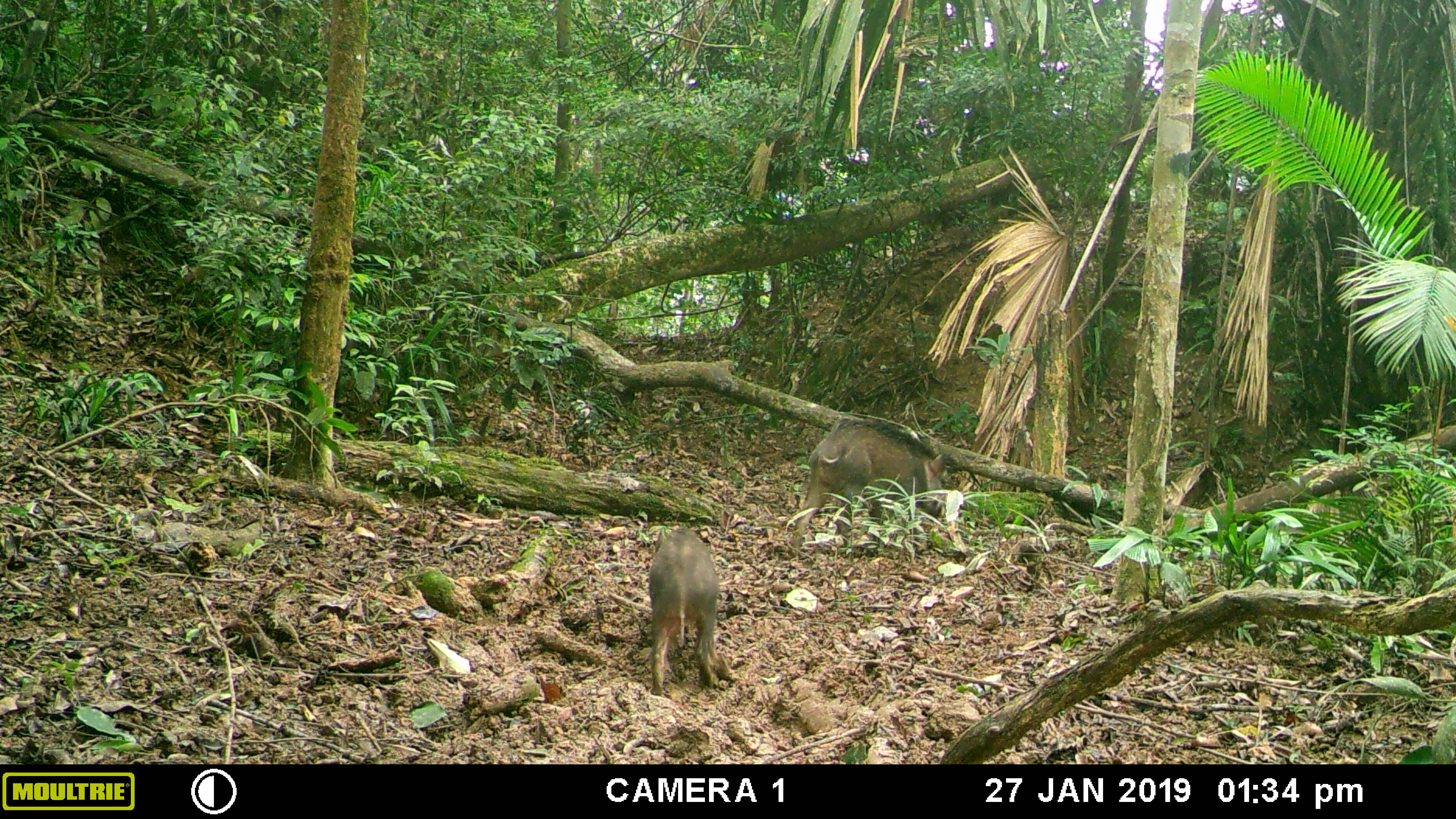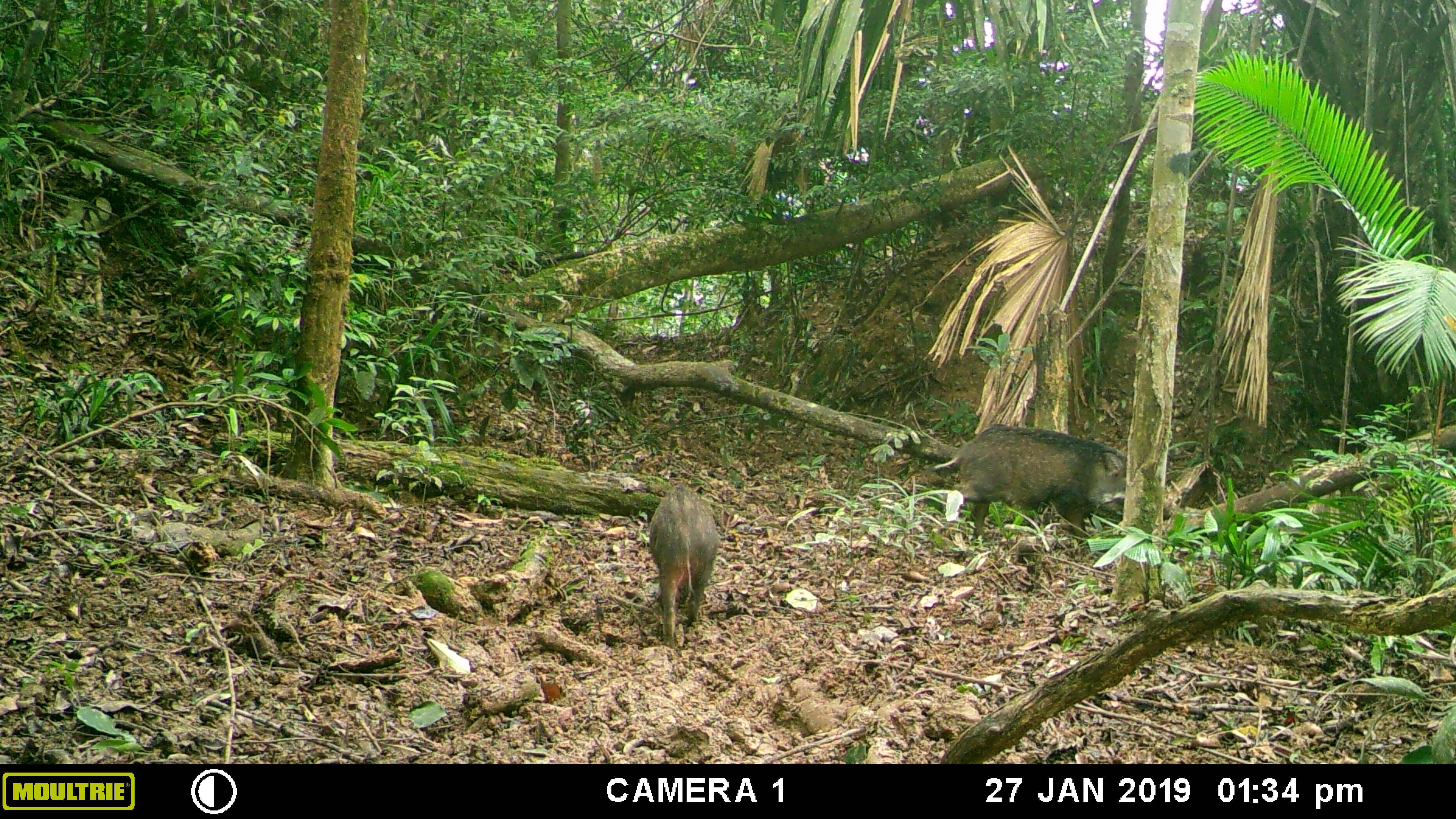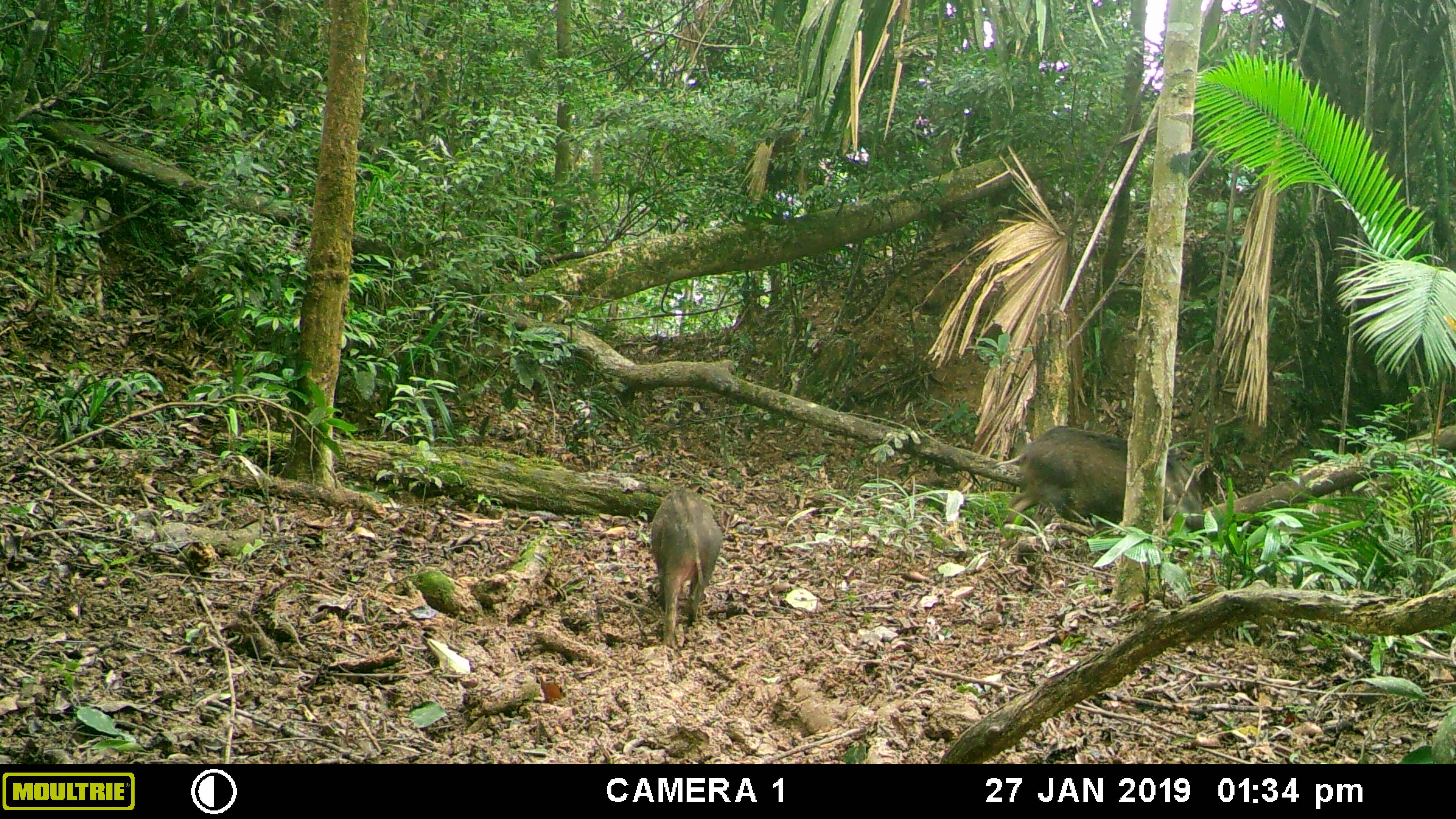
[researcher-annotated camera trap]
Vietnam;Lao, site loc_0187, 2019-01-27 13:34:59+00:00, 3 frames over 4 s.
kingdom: Animalia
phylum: Chordata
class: Mammalia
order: Artiodactyla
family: Suidae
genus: Sus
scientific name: Sus scrofa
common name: eurasian wild pig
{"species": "eurasian wild pig (Sus scrofa)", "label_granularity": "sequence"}